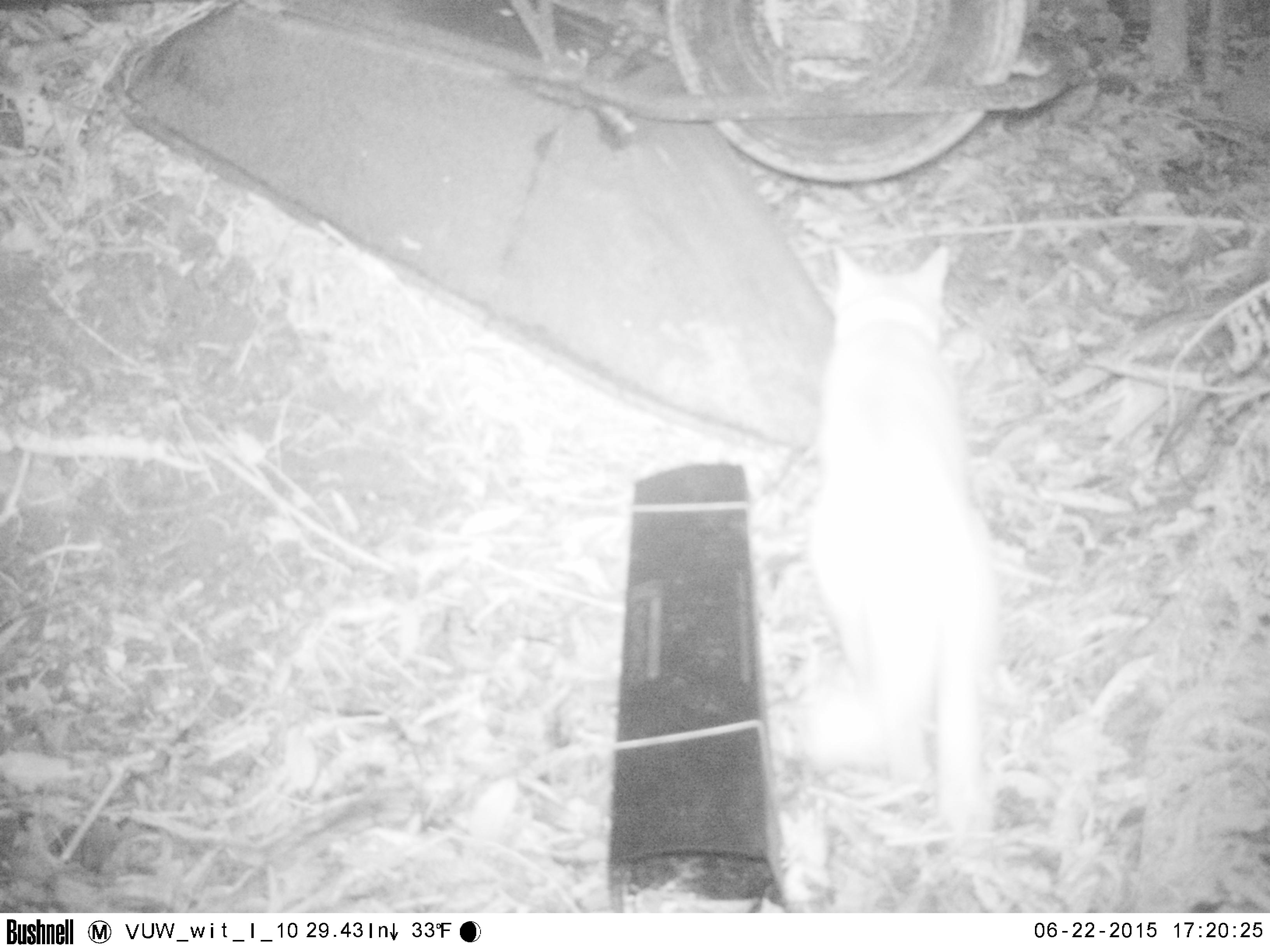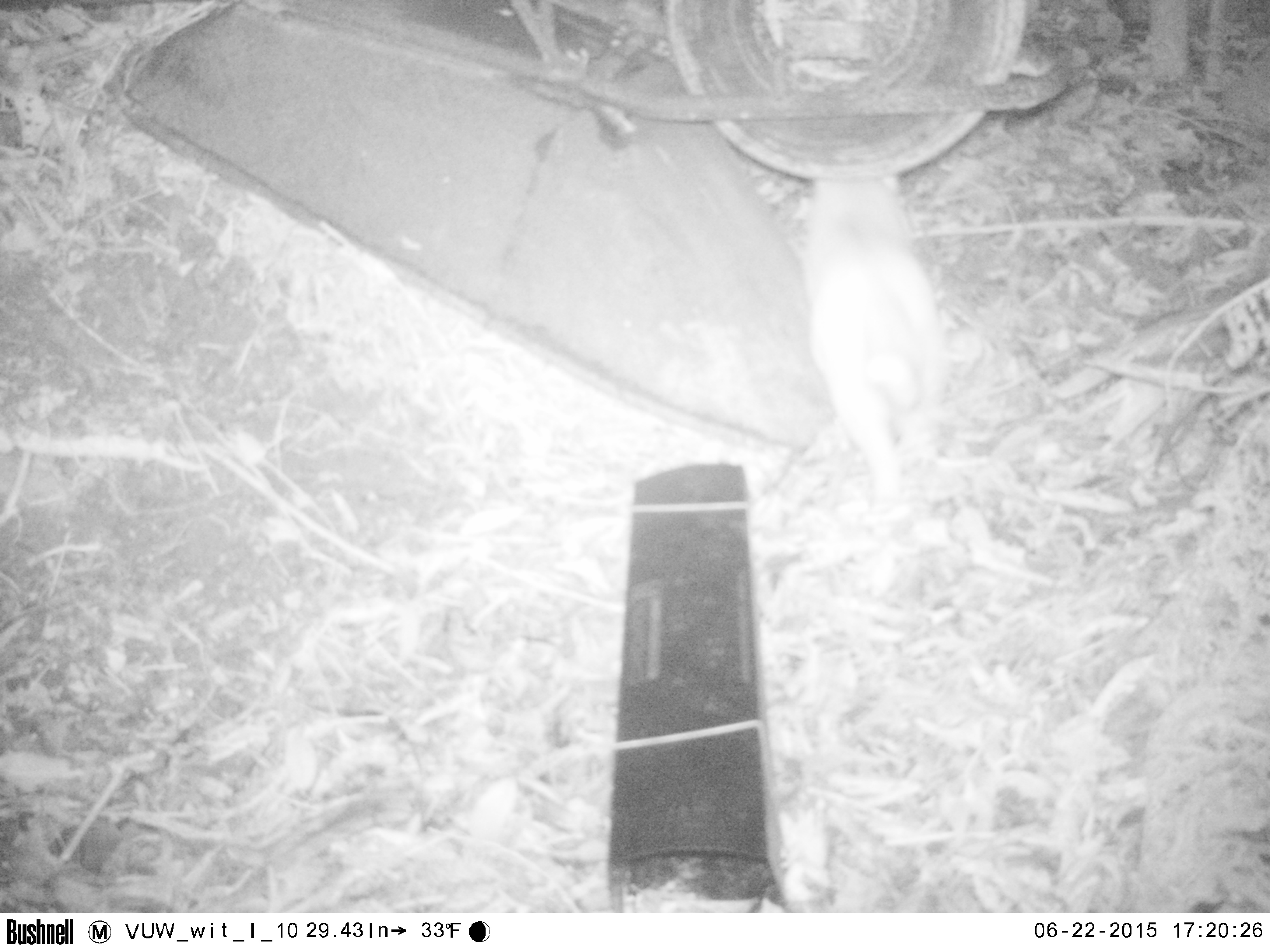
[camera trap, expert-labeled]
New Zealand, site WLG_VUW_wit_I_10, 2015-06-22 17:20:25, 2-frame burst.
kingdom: Animalia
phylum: Chordata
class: Mammalia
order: Carnivora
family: Felidae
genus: Felis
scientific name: Felis catus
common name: domestic cat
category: cat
Cat (domestic cat) (Felis catus).